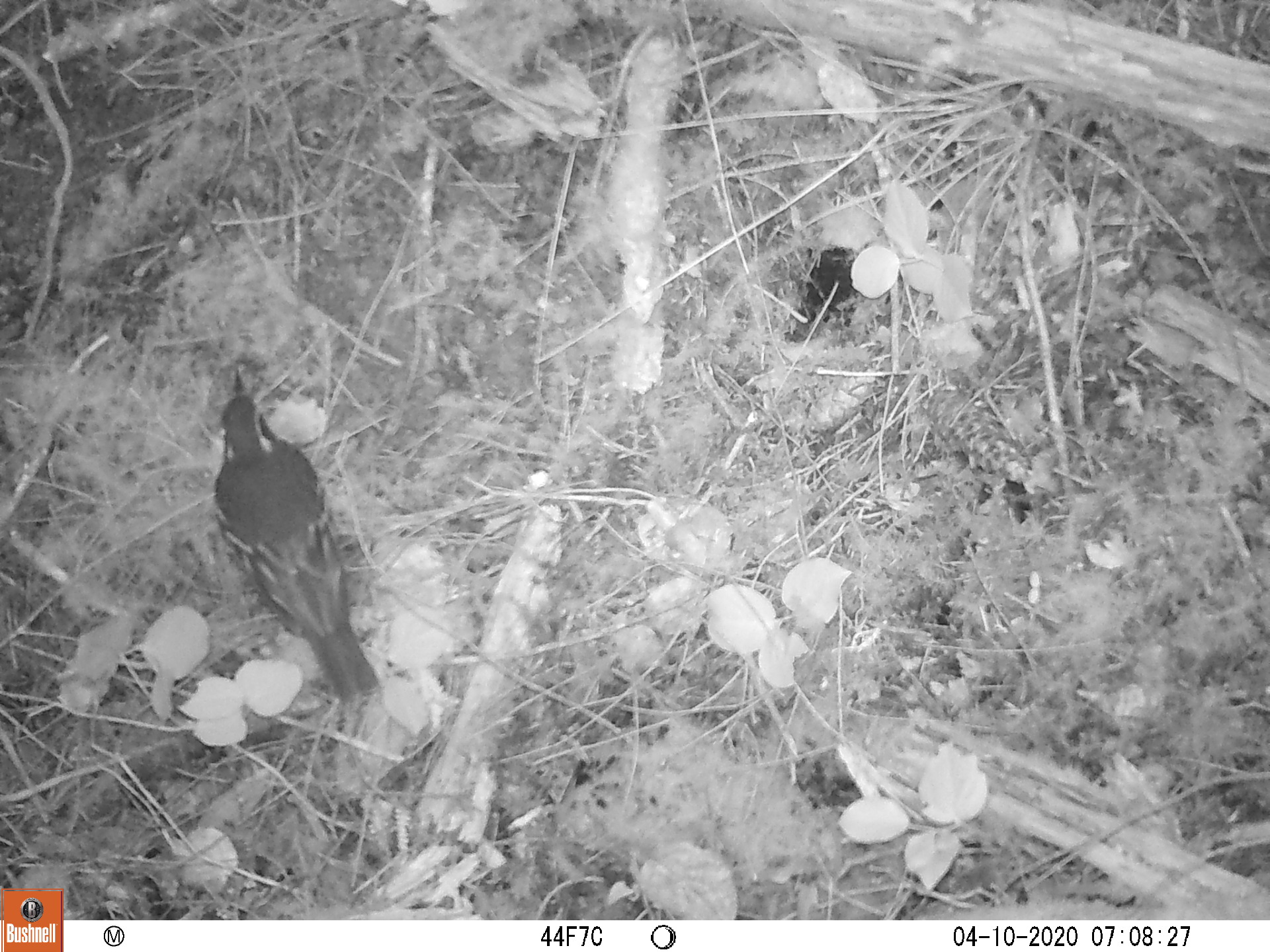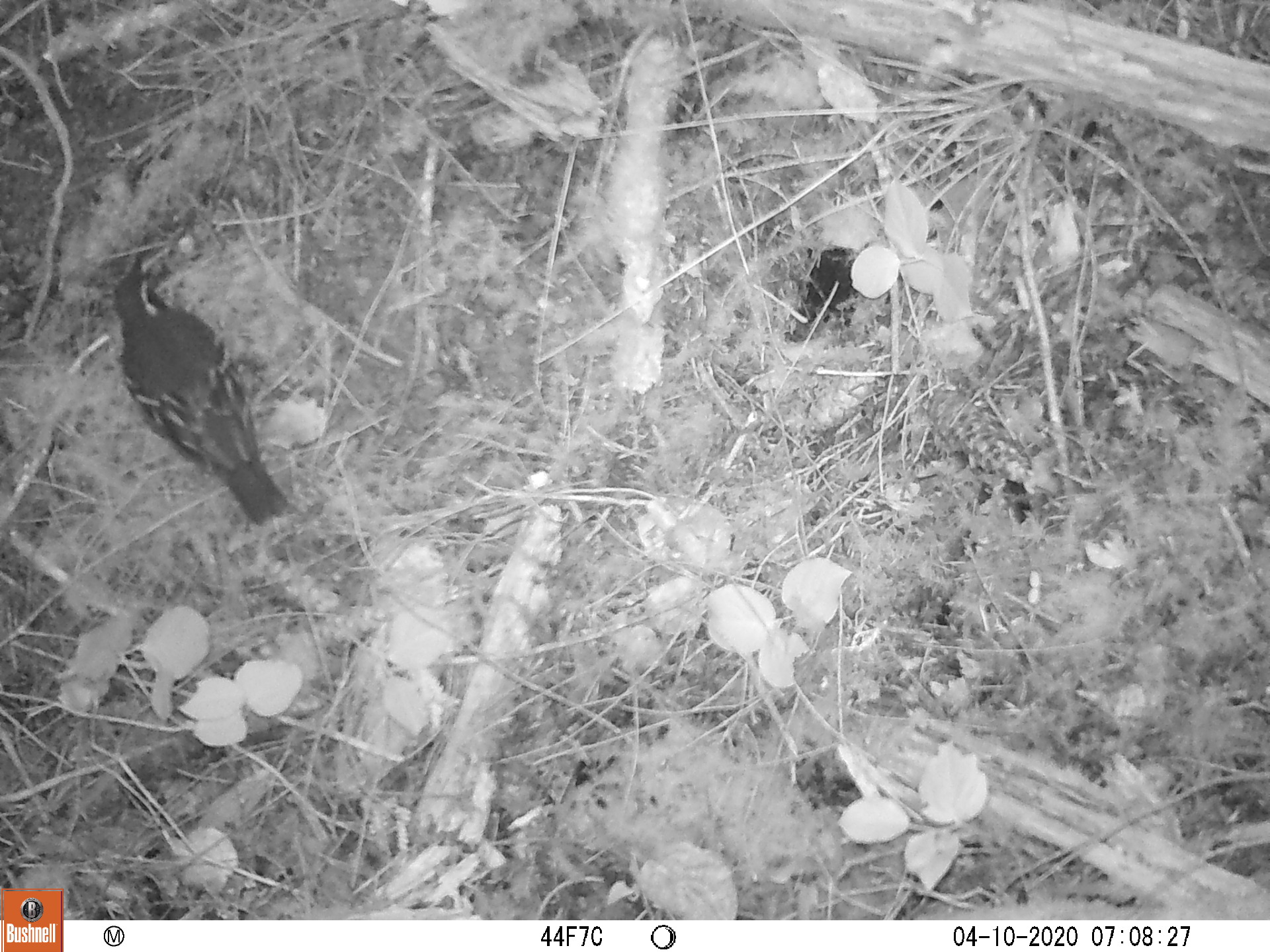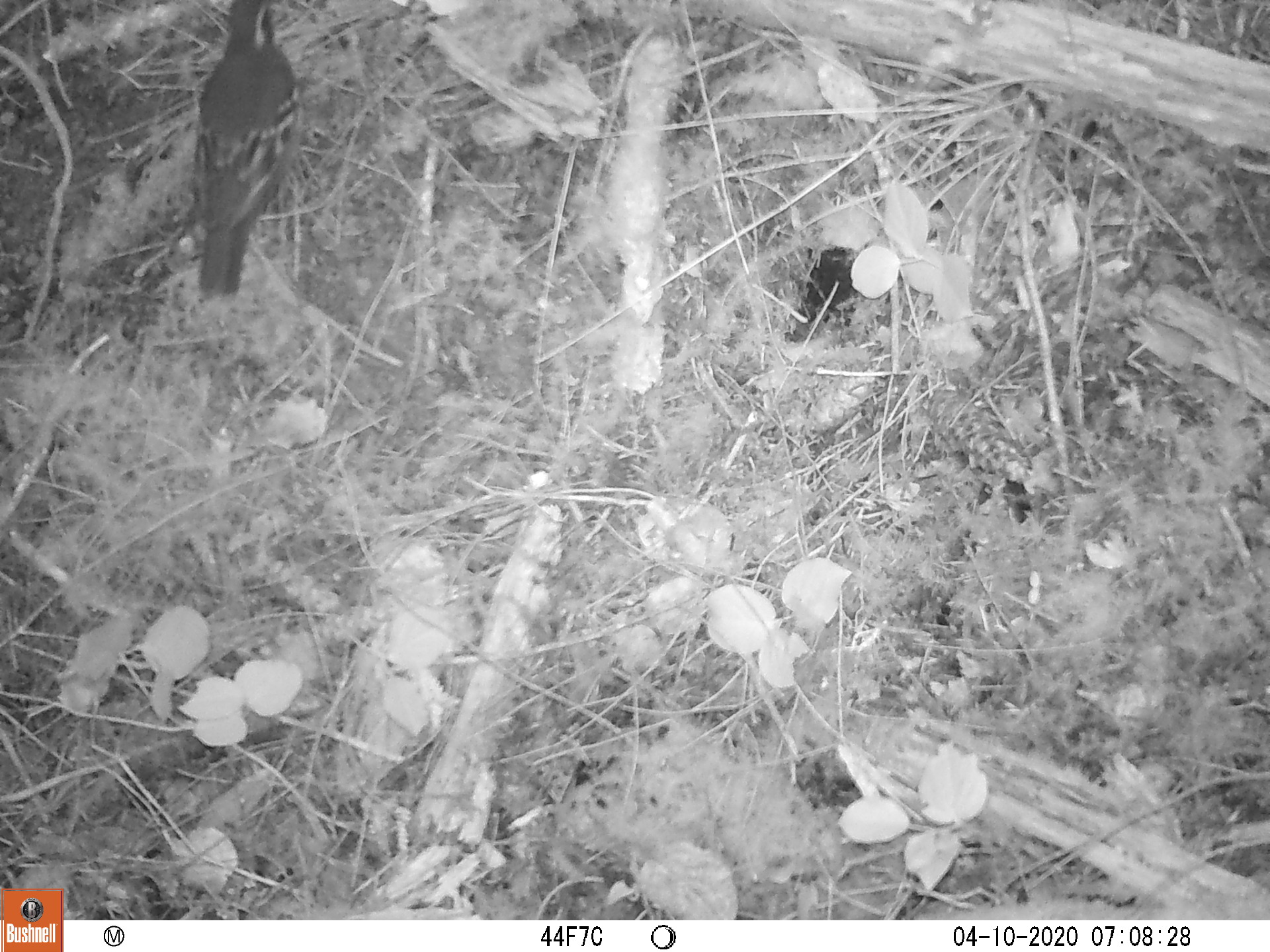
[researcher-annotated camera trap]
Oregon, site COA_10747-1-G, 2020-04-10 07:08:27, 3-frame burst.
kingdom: Animalia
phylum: Chordata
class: Aves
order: Passeriformes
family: Turdidae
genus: Ixoreus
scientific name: Ixoreus naevius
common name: varied thrush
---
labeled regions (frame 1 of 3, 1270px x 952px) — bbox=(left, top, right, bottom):
varied thrush: bbox=(208, 367, 373, 696)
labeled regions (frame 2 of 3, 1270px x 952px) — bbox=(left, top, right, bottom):
varied thrush: bbox=(112, 255, 284, 522)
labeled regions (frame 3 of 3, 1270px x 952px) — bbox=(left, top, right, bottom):
varied thrush: bbox=(190, 0, 300, 299)